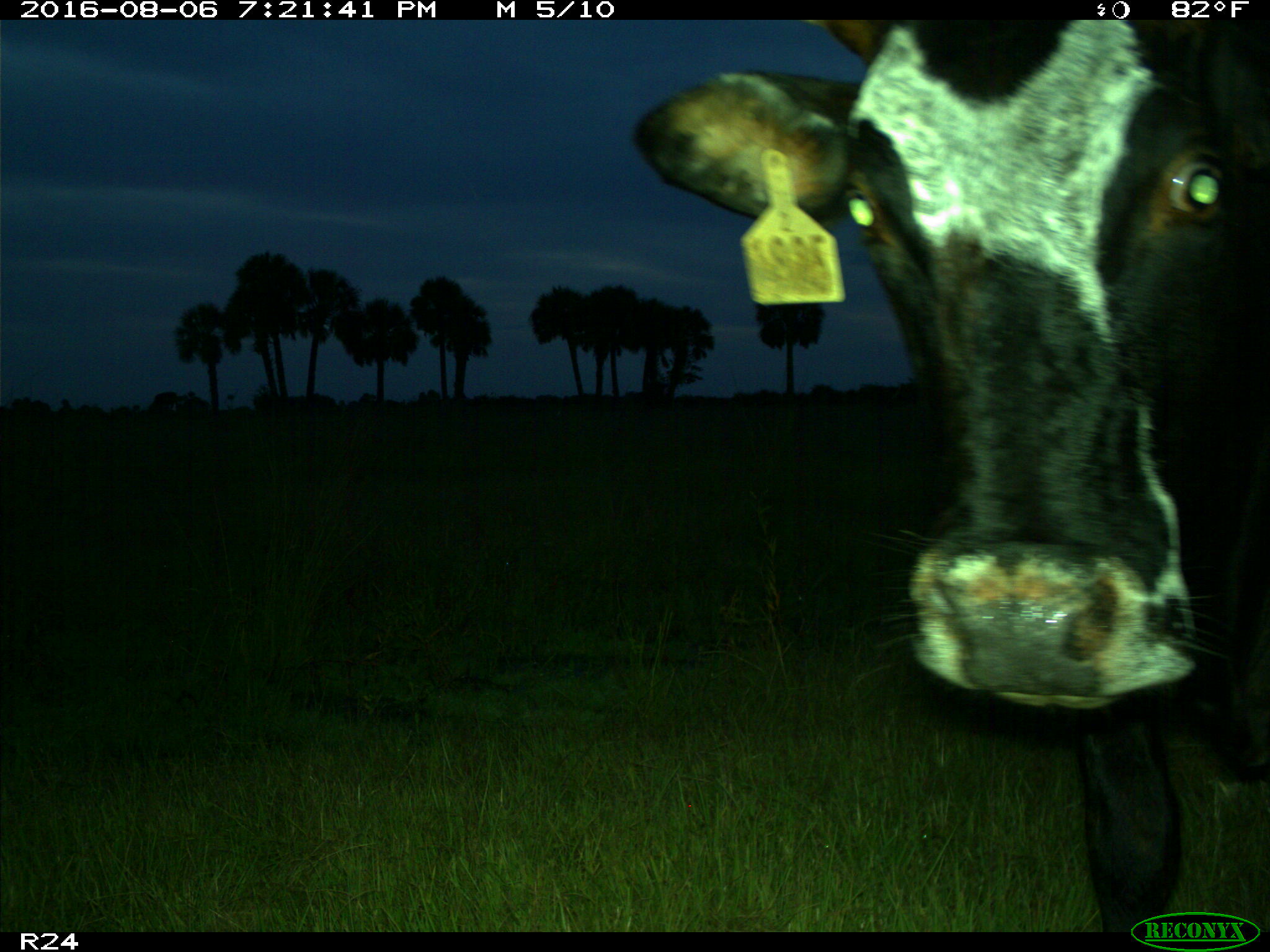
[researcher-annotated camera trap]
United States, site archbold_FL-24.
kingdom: Animalia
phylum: Chordata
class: Mammalia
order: Artiodactyla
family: Bovidae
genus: Bos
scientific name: Bos taurus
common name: domestic cow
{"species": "Bos taurus (domestic cow)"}